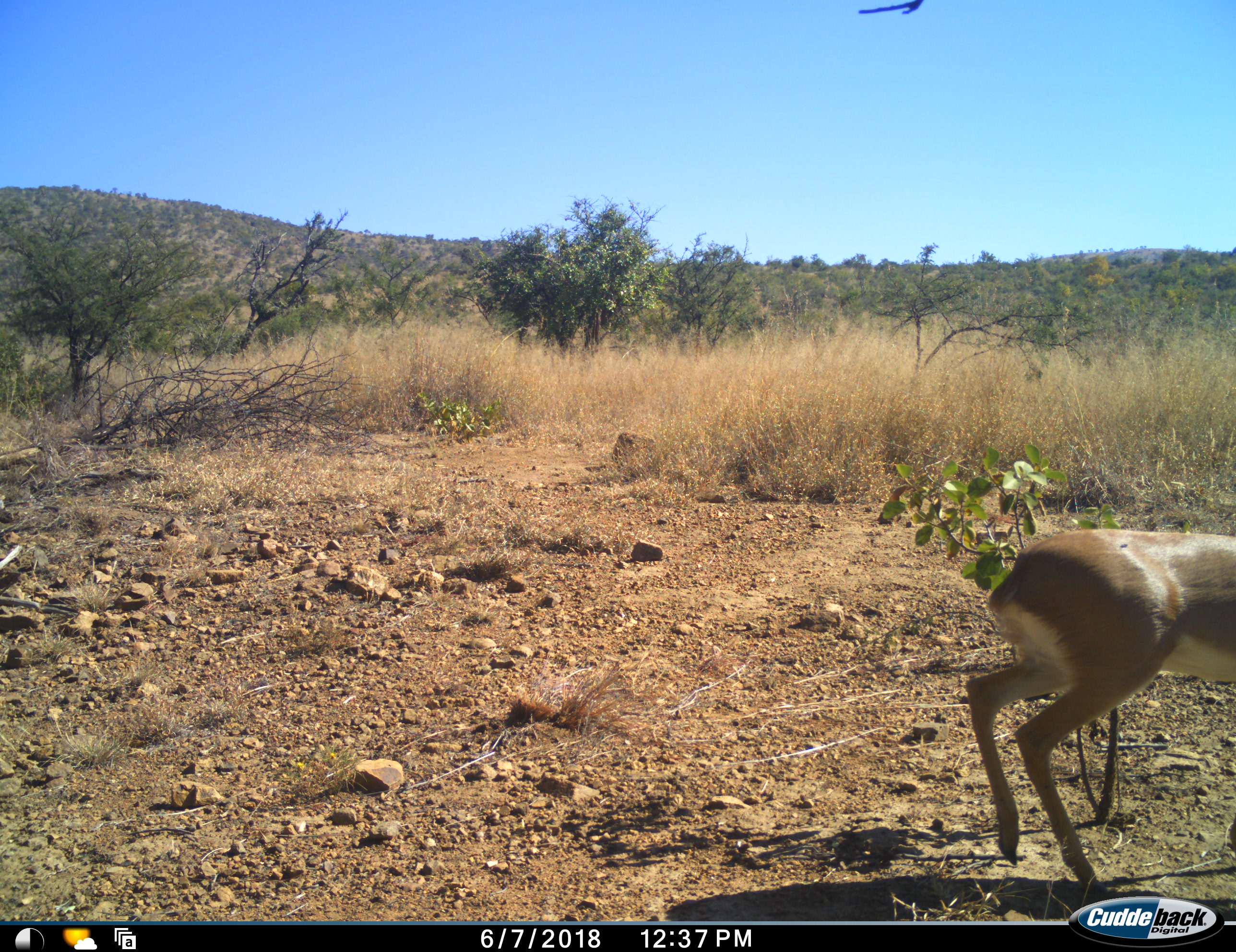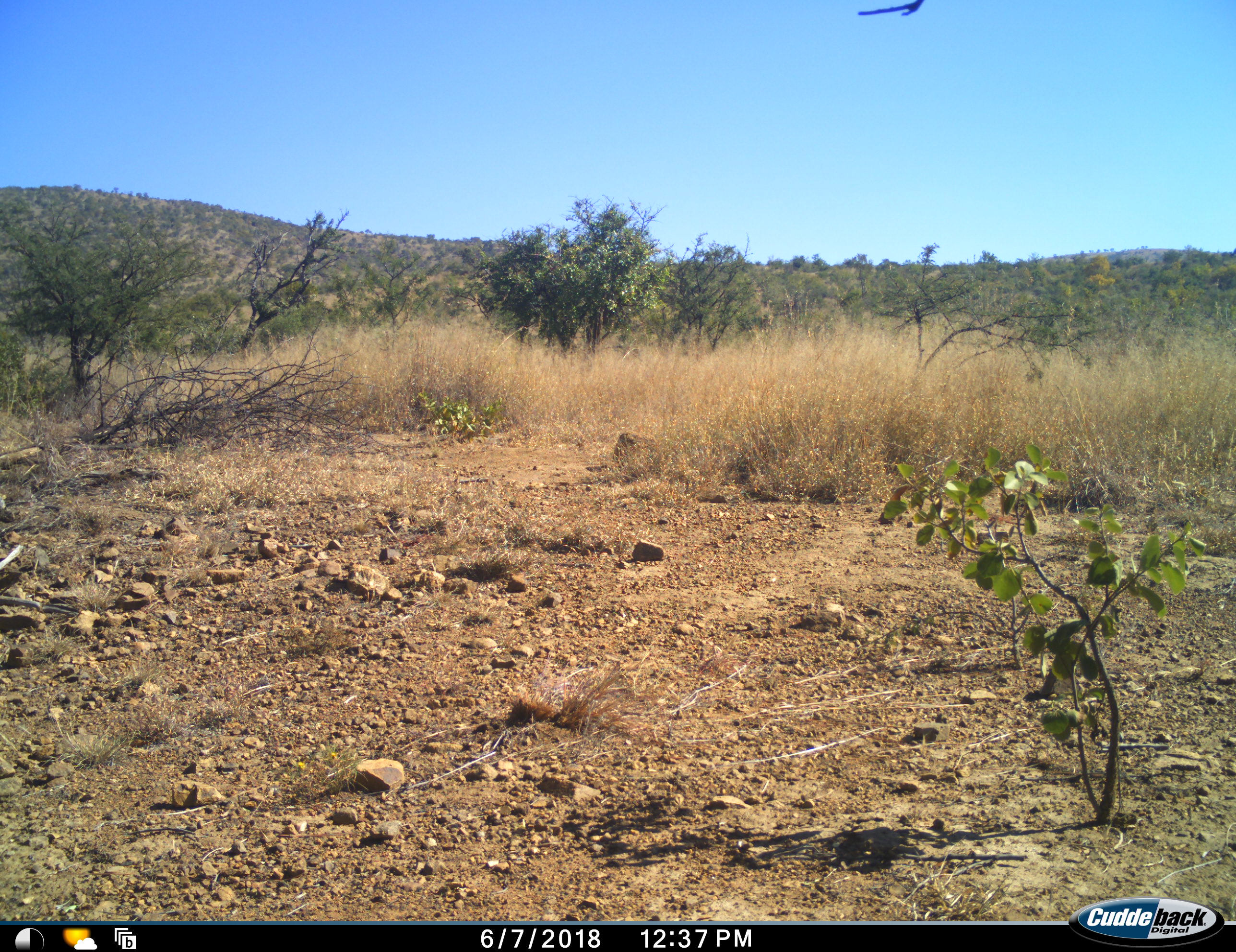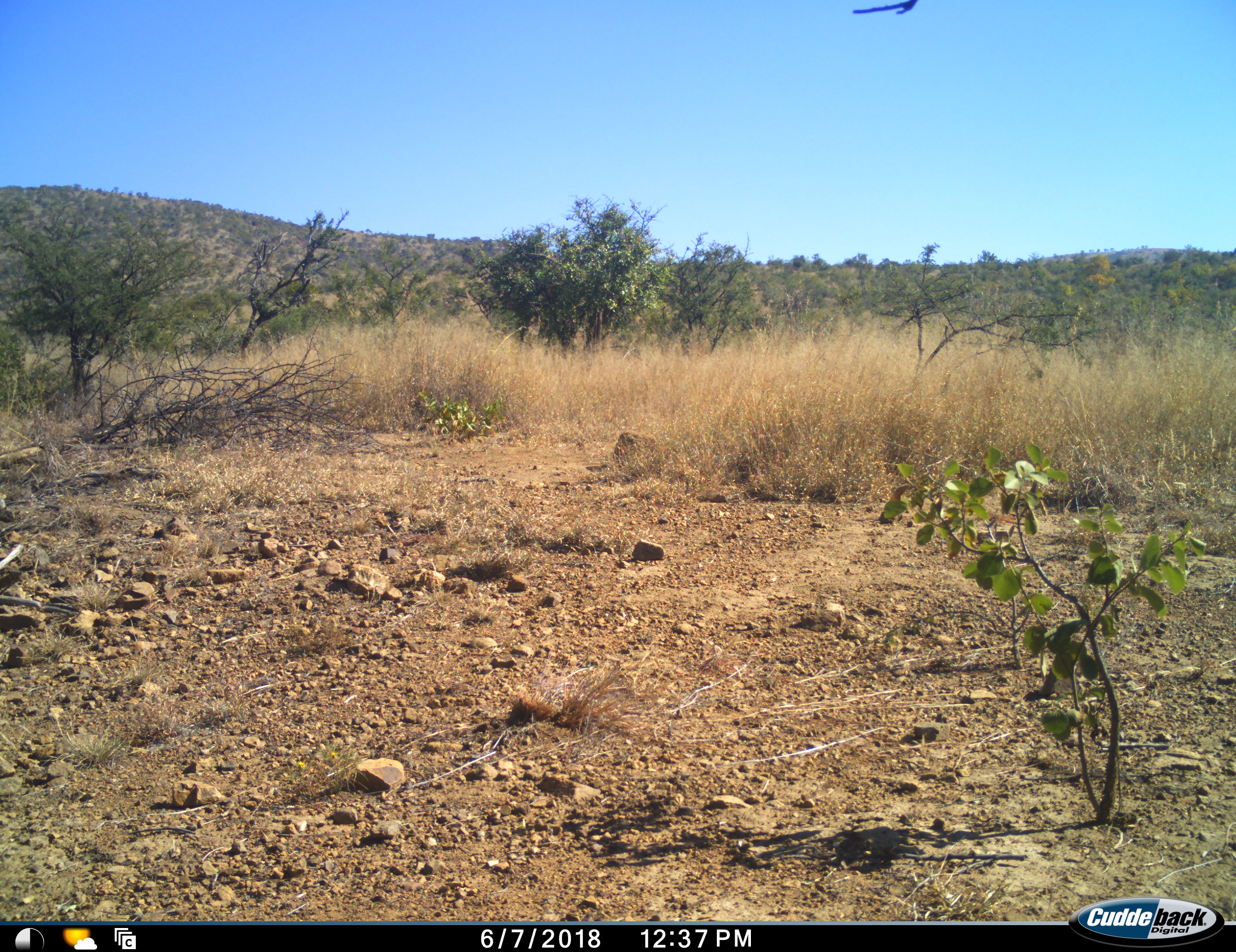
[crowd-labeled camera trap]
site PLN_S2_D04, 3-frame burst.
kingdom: Animalia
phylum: Chordata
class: Mammalia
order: Artiodactyla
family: Bovidae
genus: Raphicerus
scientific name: Raphicerus campestris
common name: steenbok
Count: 1.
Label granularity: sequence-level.